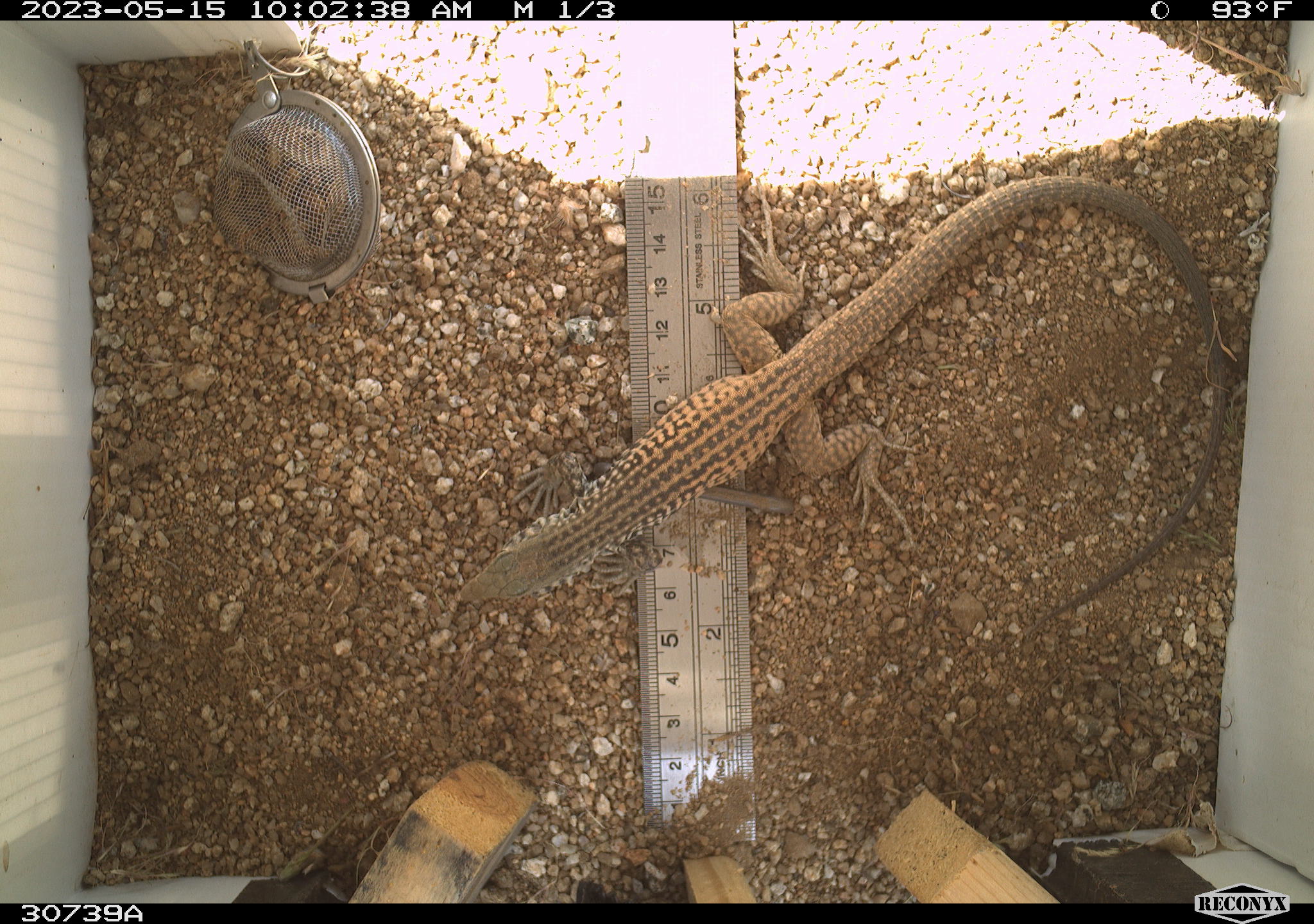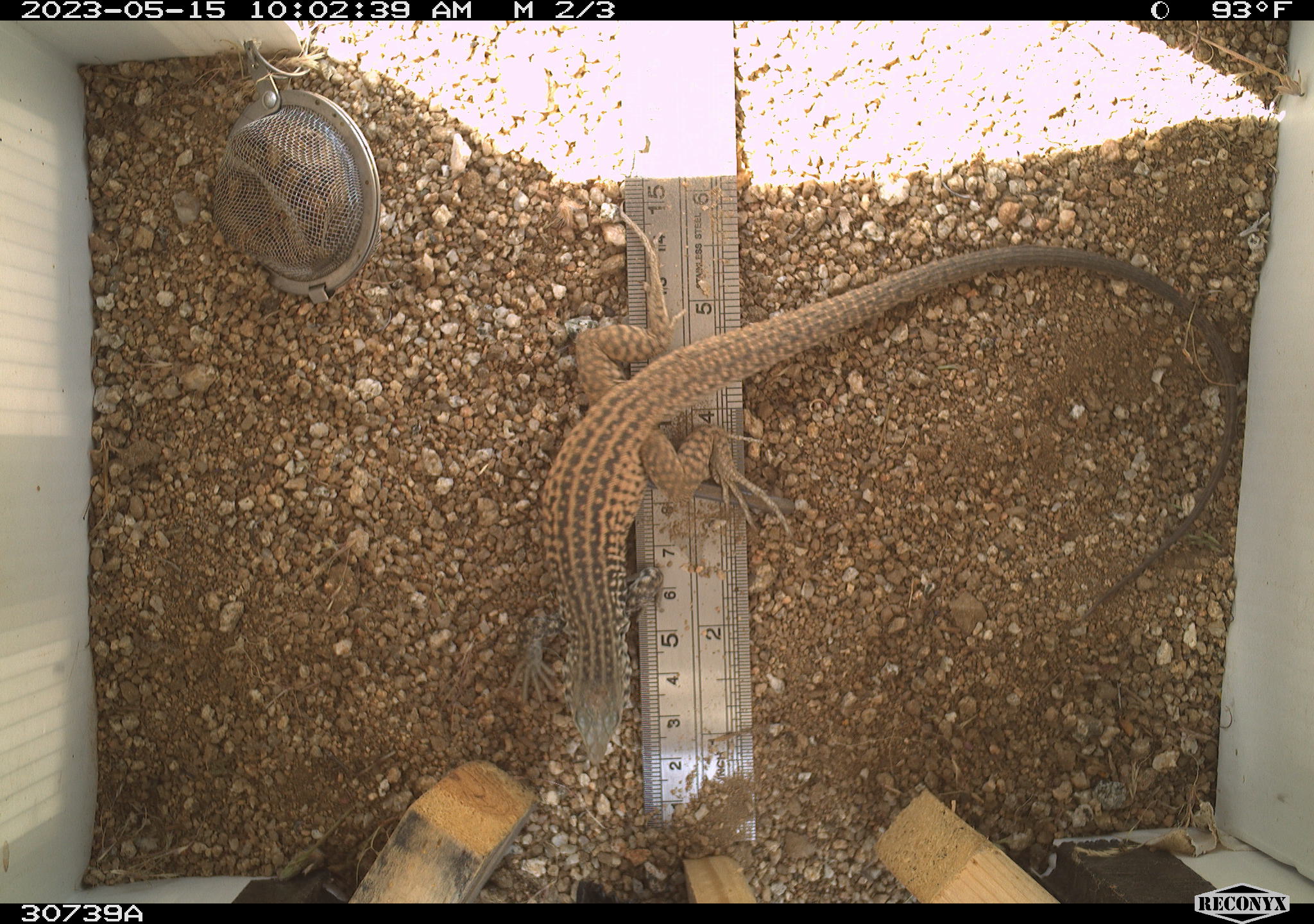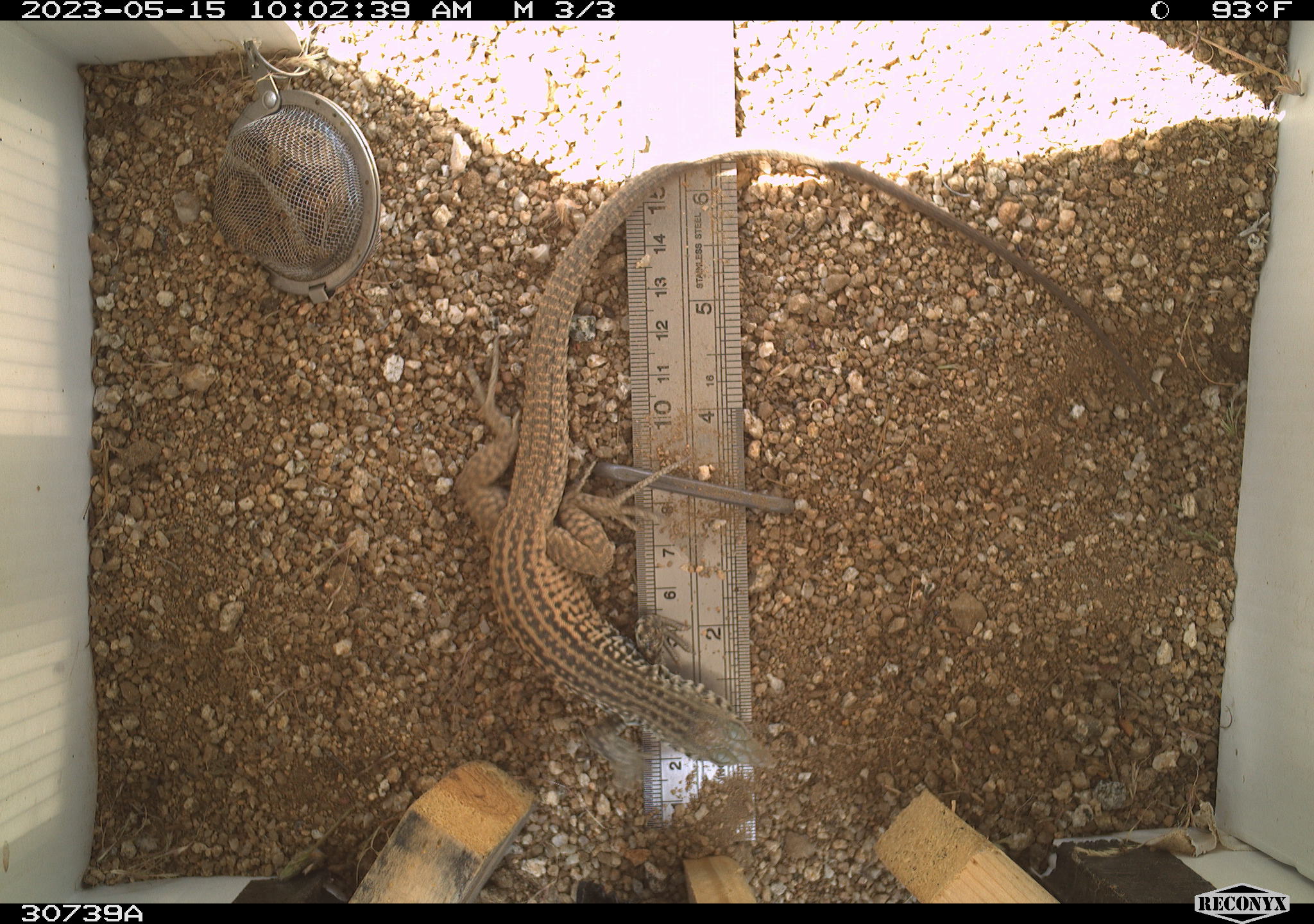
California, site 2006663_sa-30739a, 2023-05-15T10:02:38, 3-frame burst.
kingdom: Animalia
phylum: Chordata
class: Reptilia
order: Squamata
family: Teiidae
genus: Aspidoscelis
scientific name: Aspidoscelis tigris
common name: western whiptail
Western whiptail (Aspidoscelis tigris).